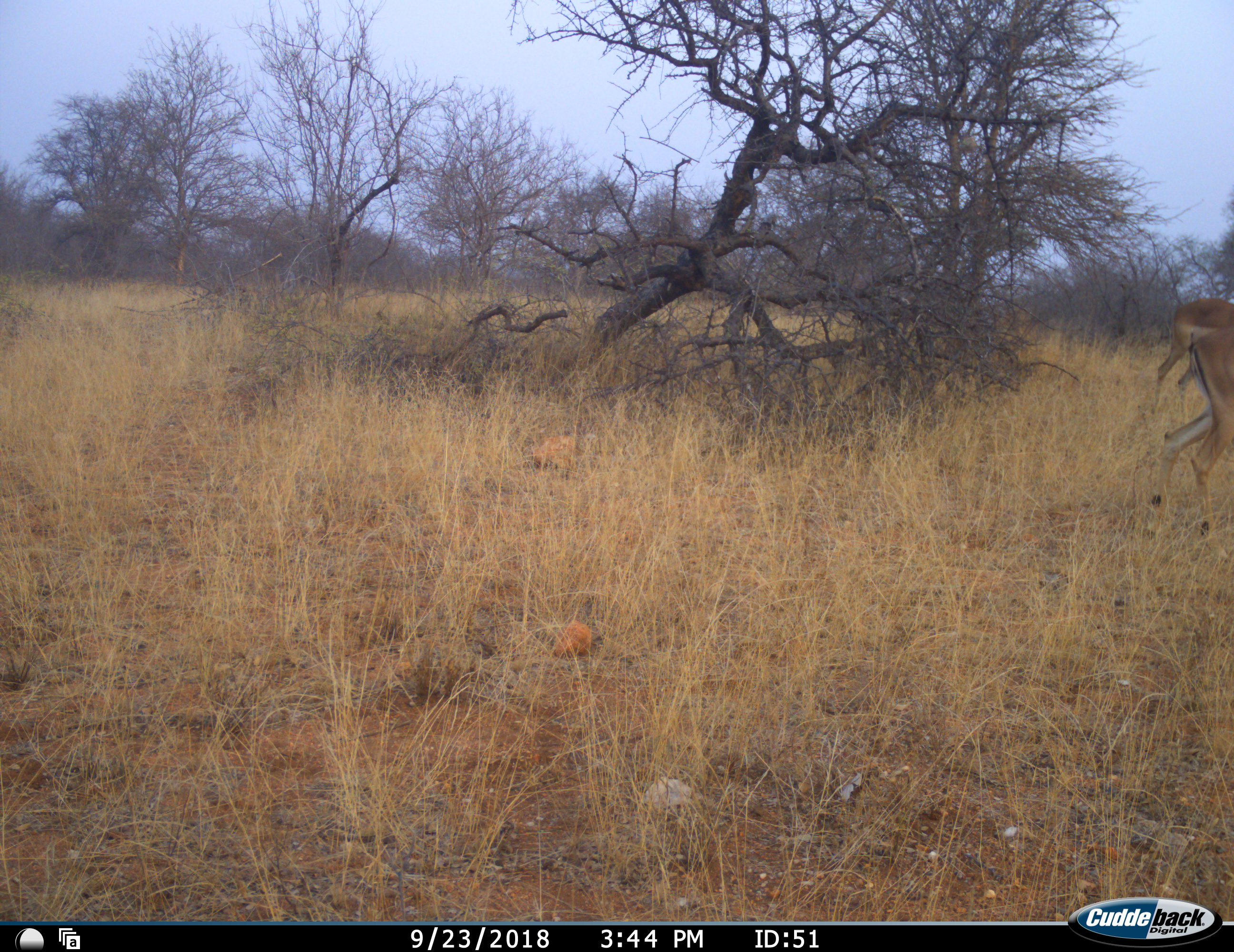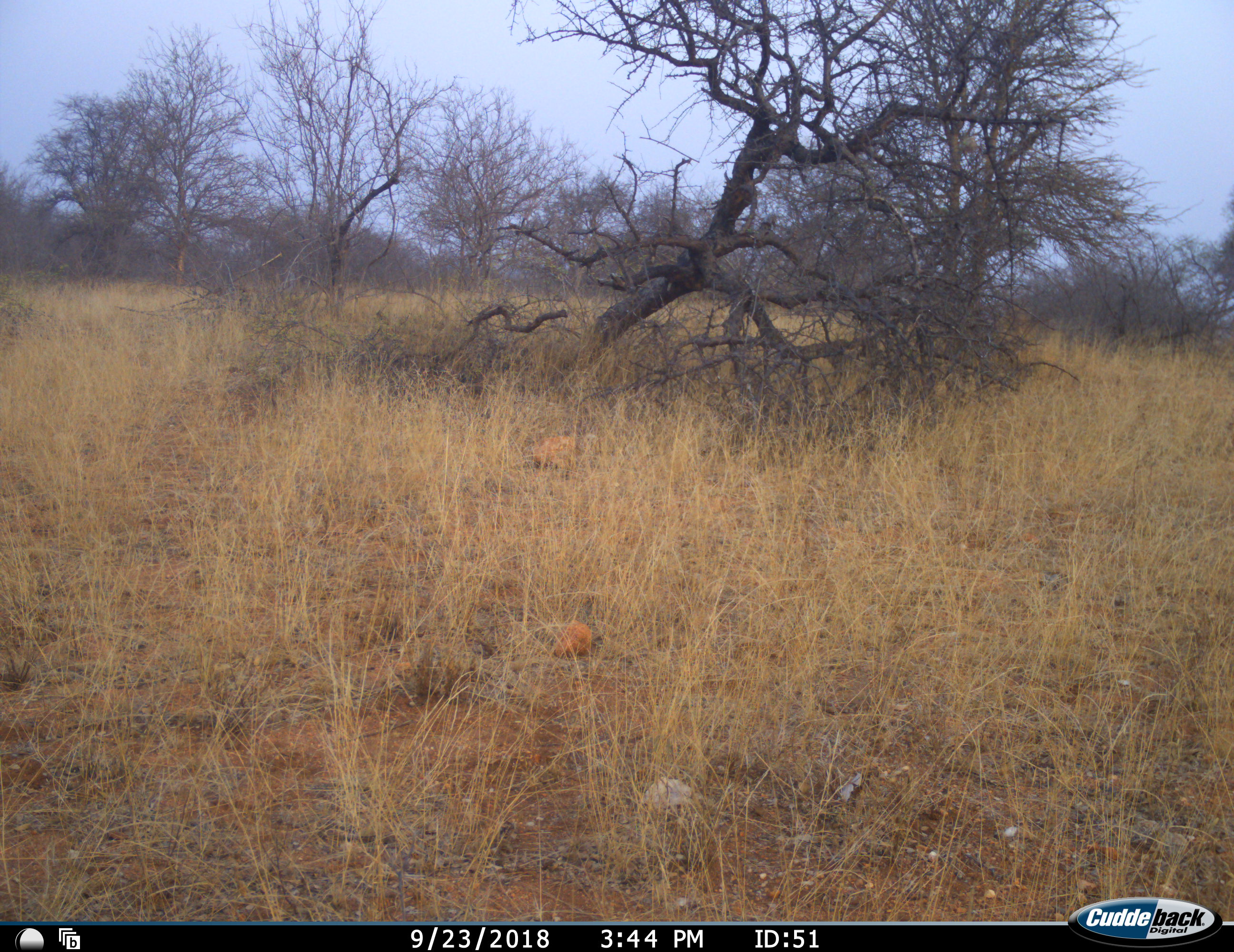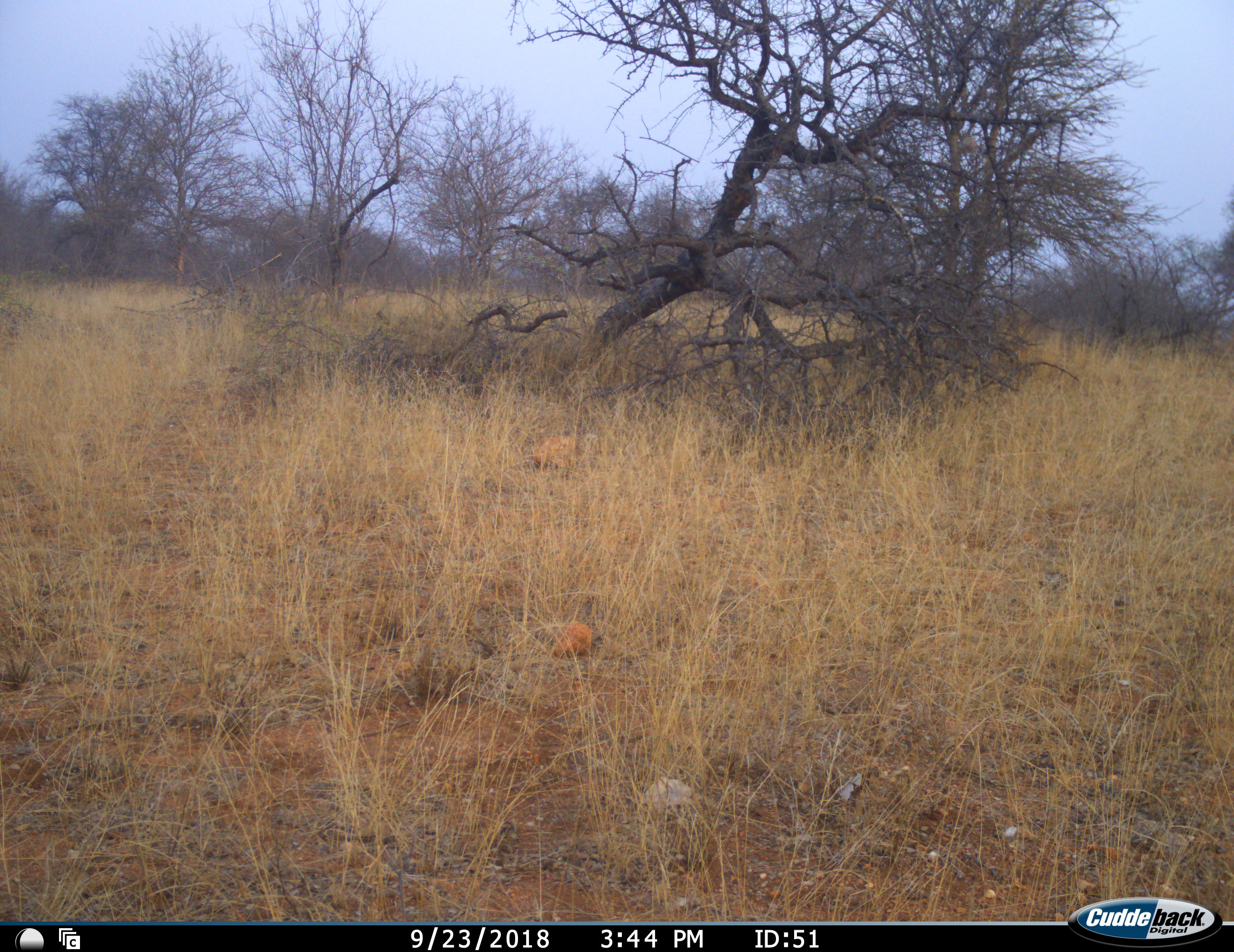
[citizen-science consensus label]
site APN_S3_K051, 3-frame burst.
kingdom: Animalia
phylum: Chordata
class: Mammalia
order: Artiodactyla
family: Bovidae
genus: Aepyceros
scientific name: Aepyceros melampus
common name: impala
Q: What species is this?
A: Impala (Aepyceros melampus).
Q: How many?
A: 1.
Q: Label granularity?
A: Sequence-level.